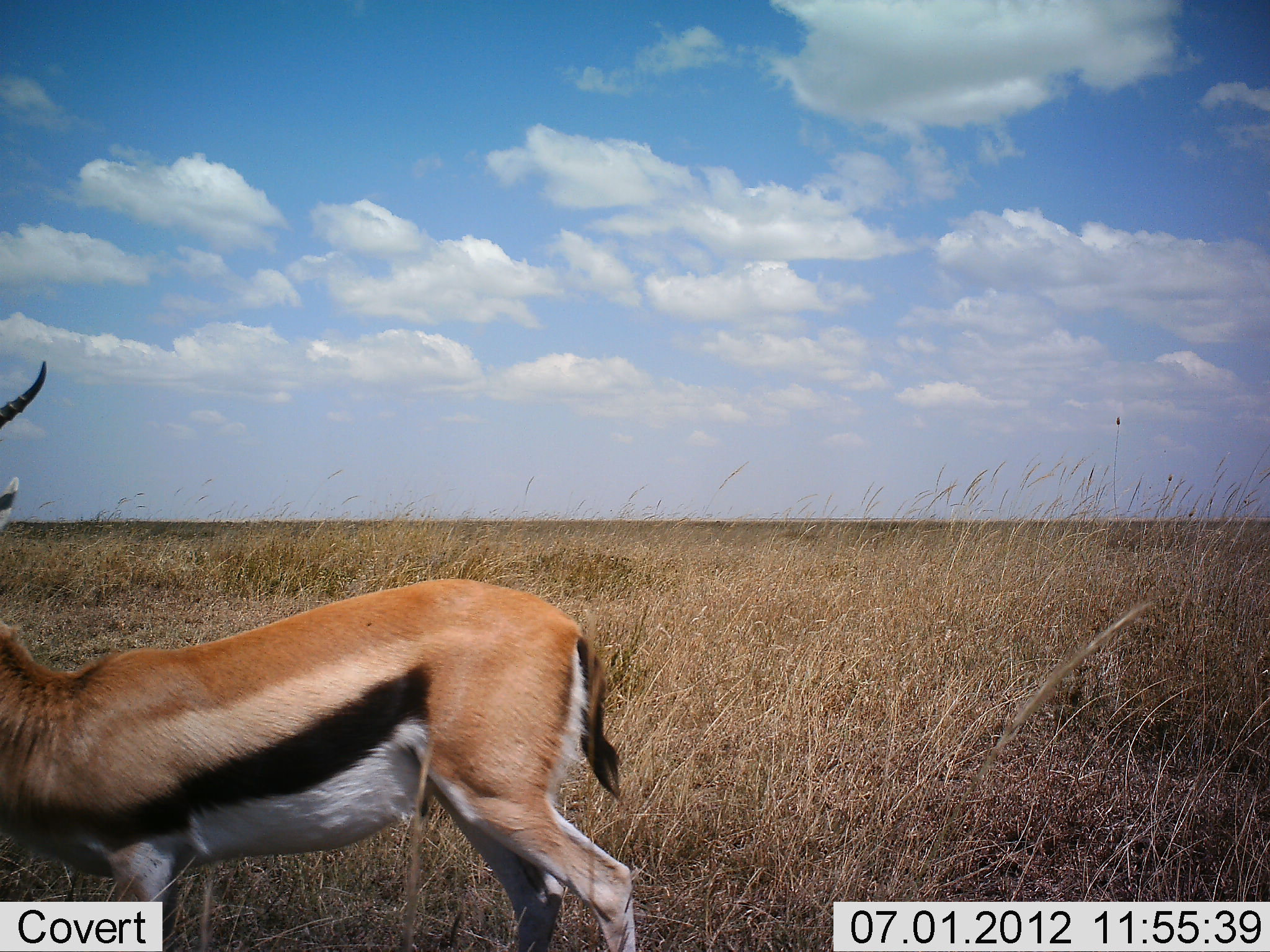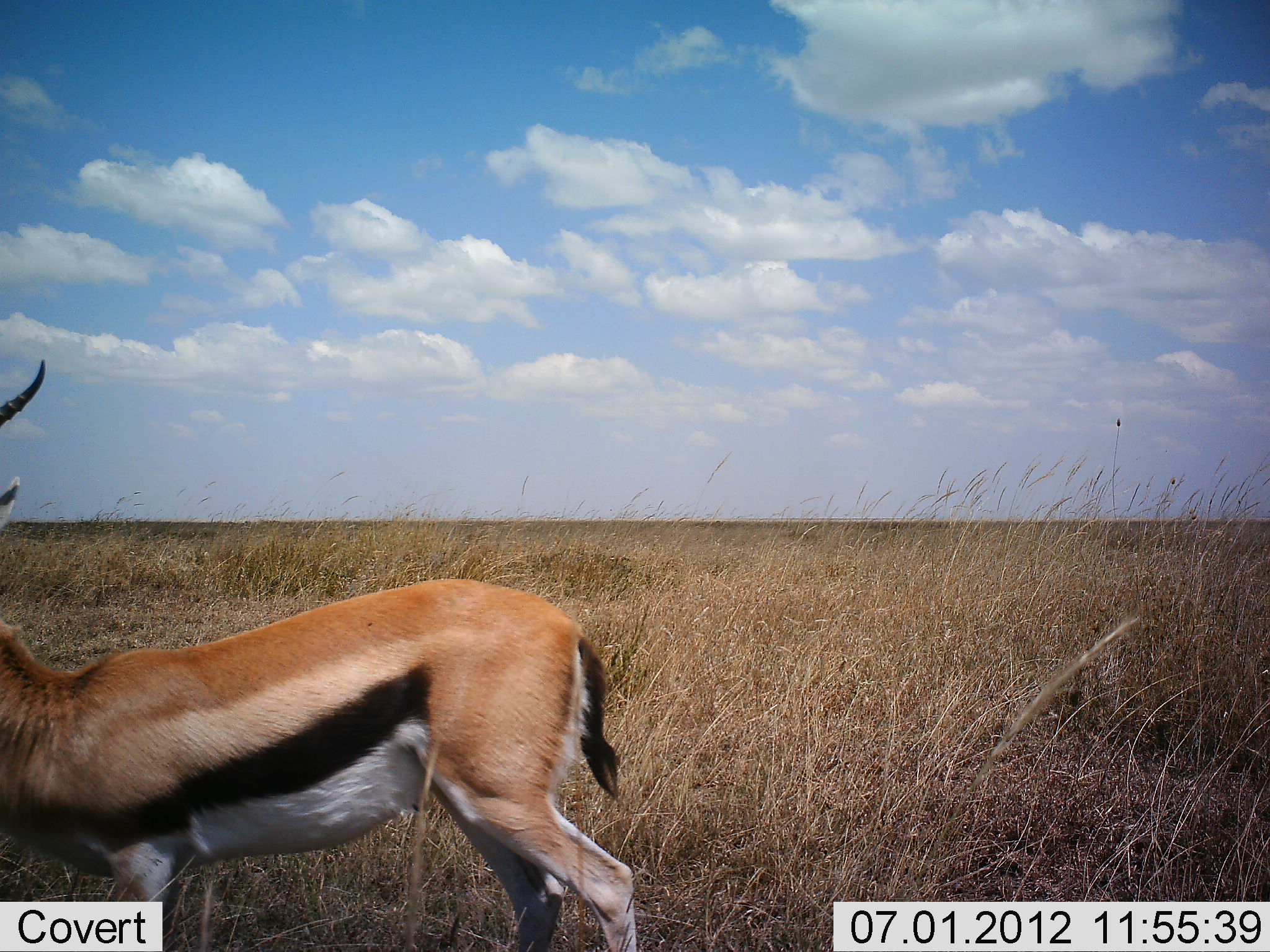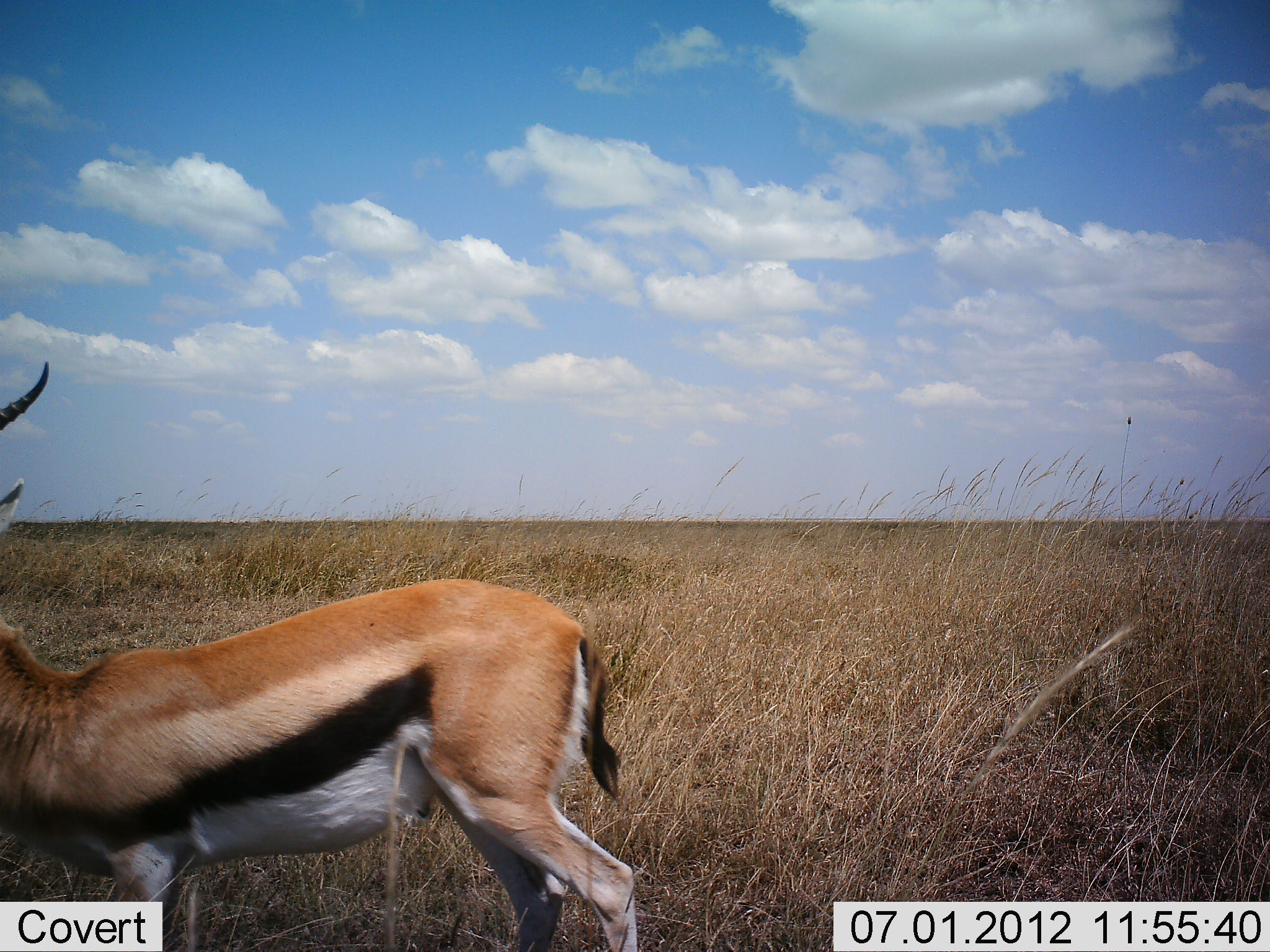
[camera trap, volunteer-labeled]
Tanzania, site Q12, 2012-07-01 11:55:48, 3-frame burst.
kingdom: Animalia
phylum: Chordata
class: Mammalia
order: Artiodactyla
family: Bovidae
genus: Eudorcas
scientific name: Eudorcas thomsonii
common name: thomson's gazelle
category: gazellethomsons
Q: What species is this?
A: Gazellethomsons (thomson's gazelle) (Eudorcas thomsonii).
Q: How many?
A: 1.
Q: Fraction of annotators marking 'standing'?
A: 100%.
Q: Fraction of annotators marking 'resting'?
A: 0%.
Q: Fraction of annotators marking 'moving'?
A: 0%.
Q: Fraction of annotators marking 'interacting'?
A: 0%.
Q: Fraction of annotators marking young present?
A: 0%.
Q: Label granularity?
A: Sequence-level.